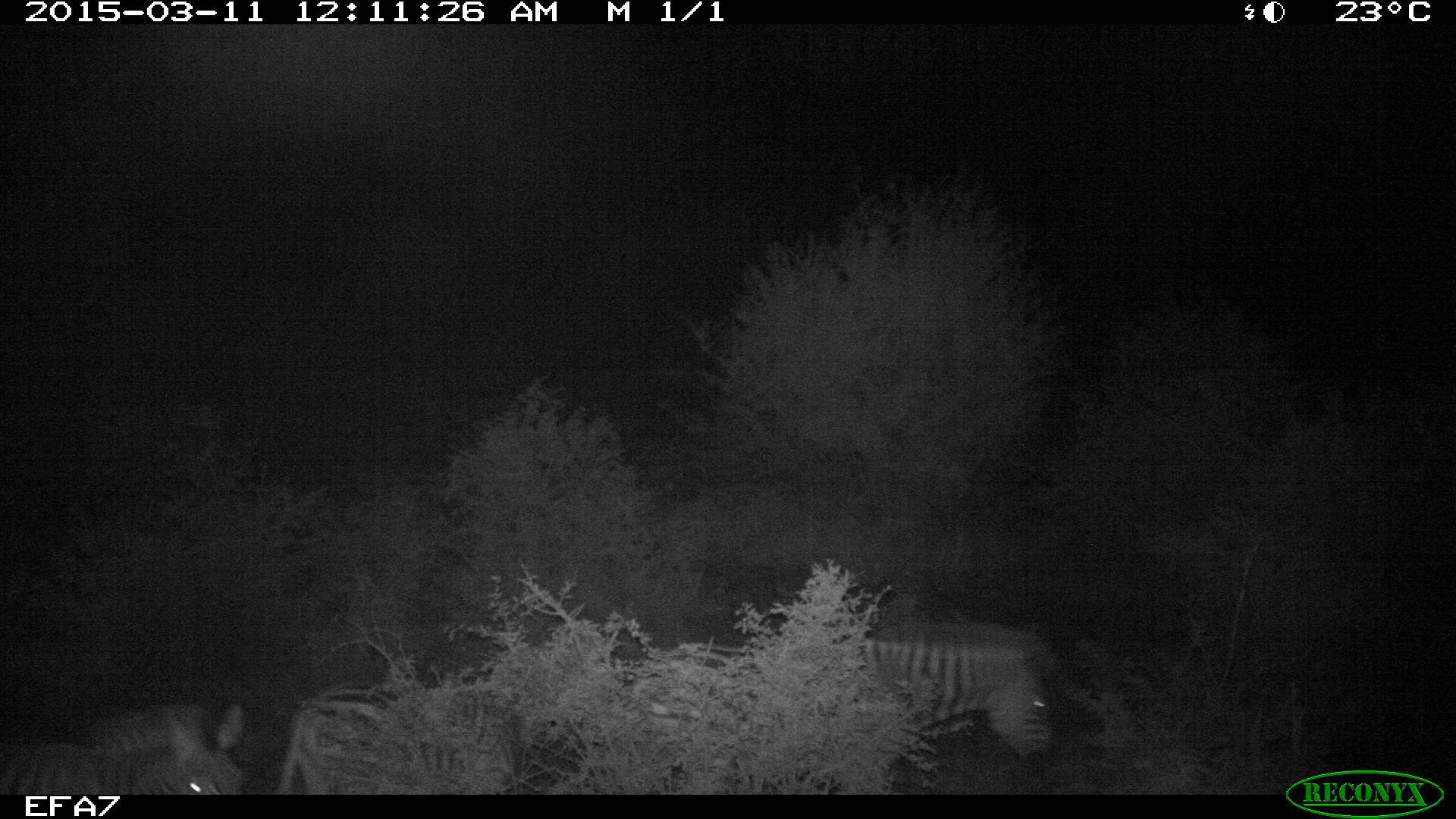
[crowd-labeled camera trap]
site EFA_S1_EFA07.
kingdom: Animalia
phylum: Chordata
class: Mammalia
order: Perissodactyla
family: Equidae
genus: Equus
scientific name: Equus quagga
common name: plains zebra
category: zebraplains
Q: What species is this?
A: Zebraplains (plains zebra) (Equus quagga).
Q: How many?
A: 2.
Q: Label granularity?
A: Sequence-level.